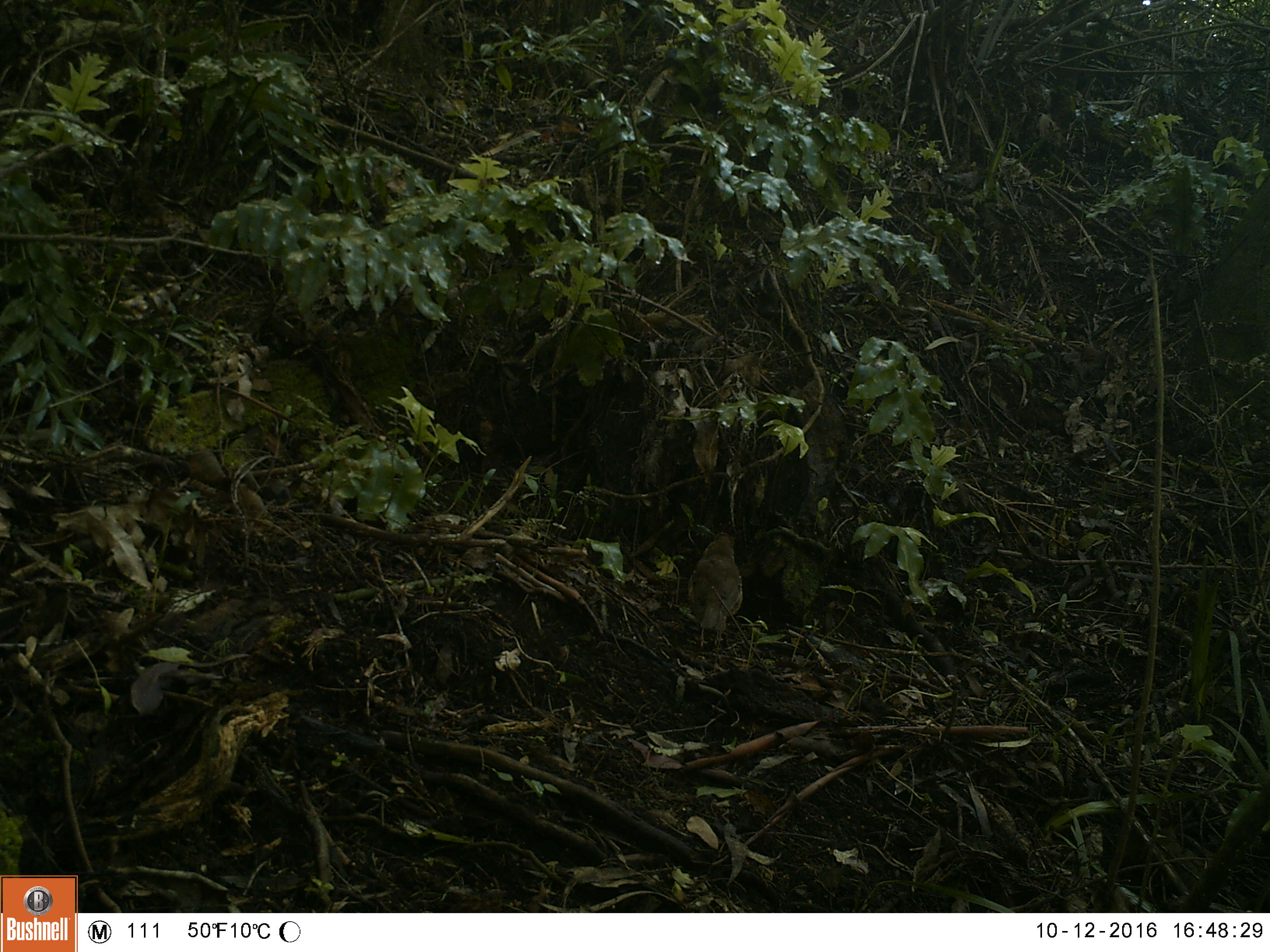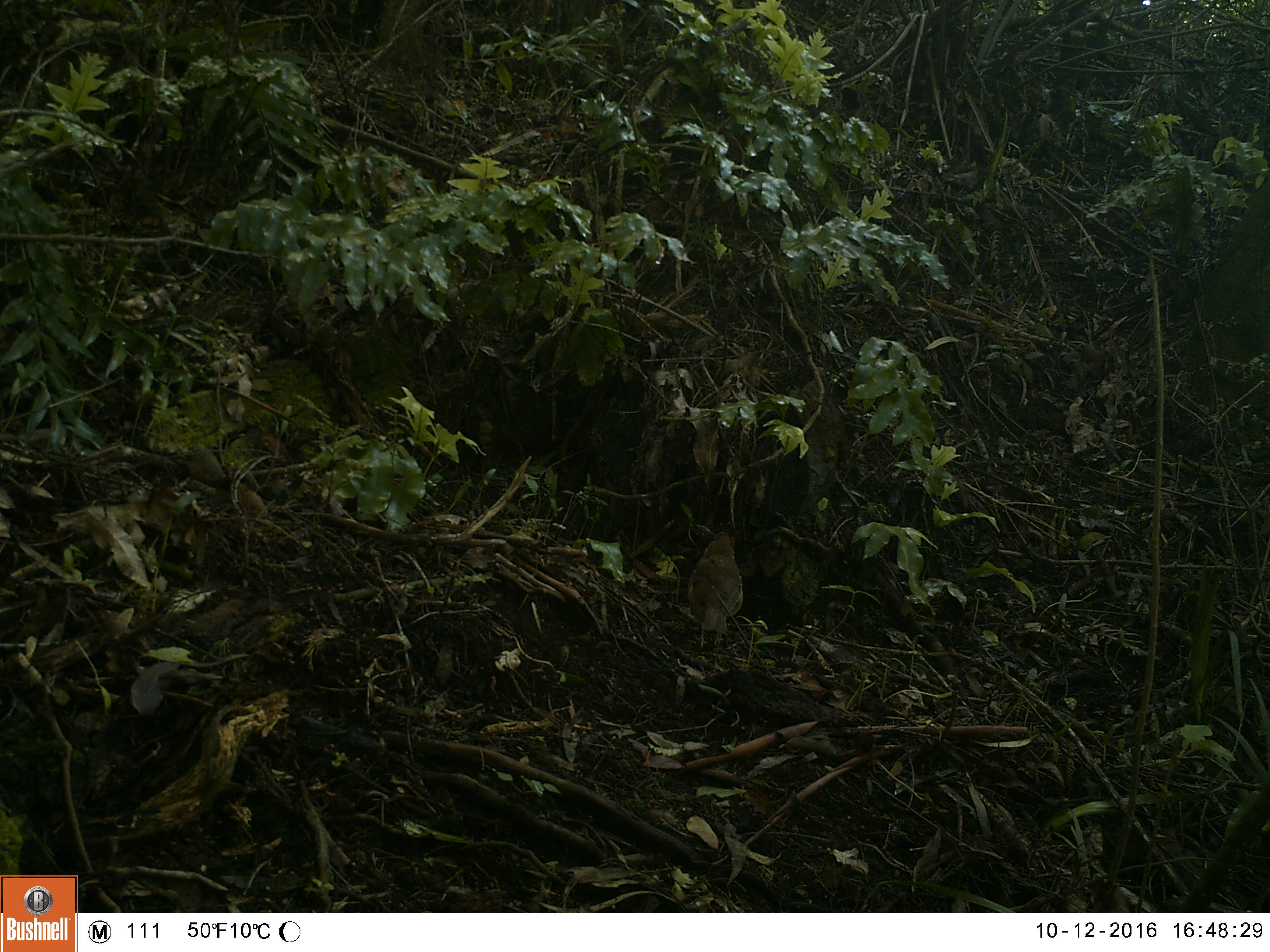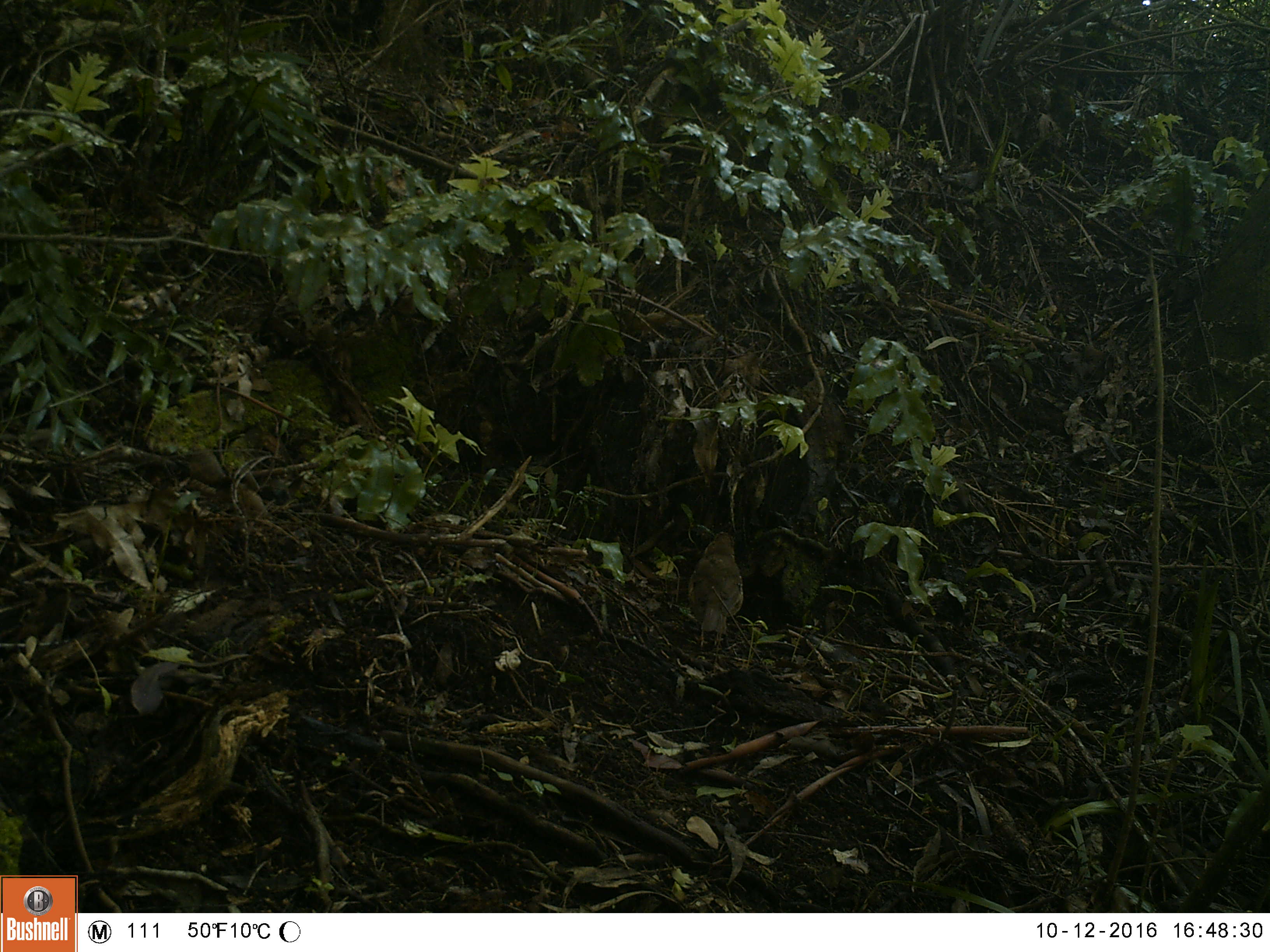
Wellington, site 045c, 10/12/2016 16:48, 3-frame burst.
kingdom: Animalia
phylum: Chordata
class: Aves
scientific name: Aves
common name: bird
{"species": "bird (Aves)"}